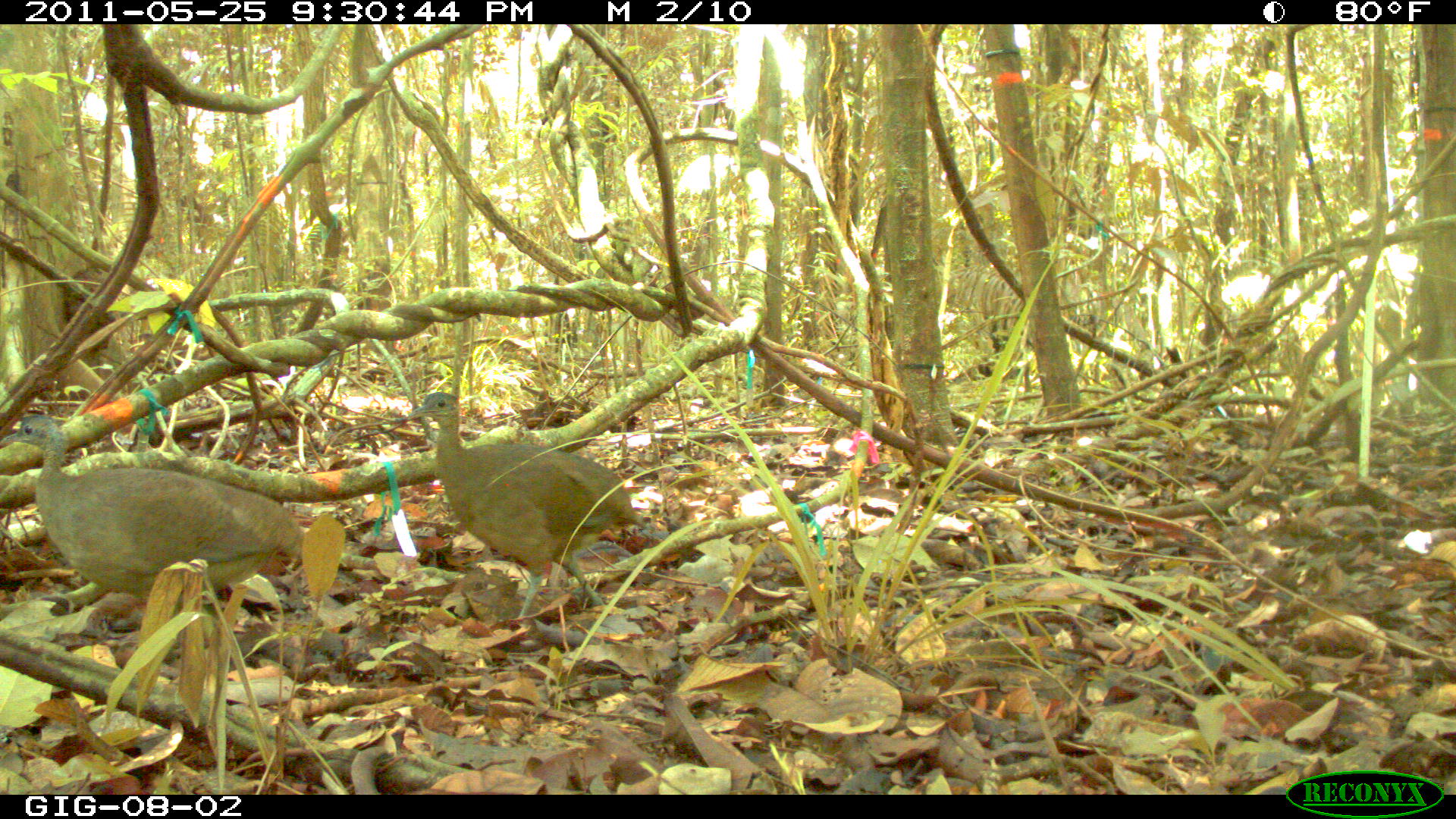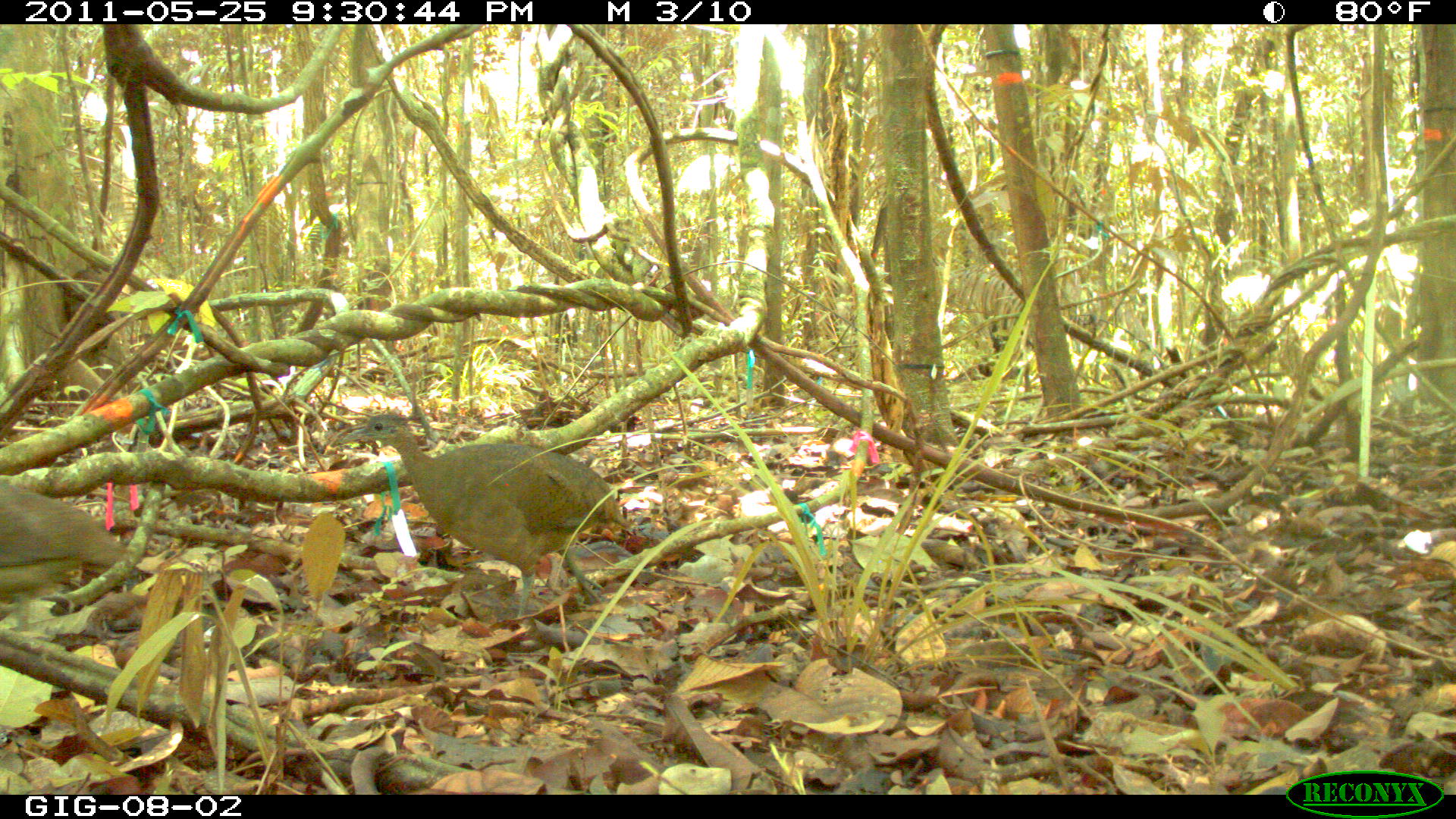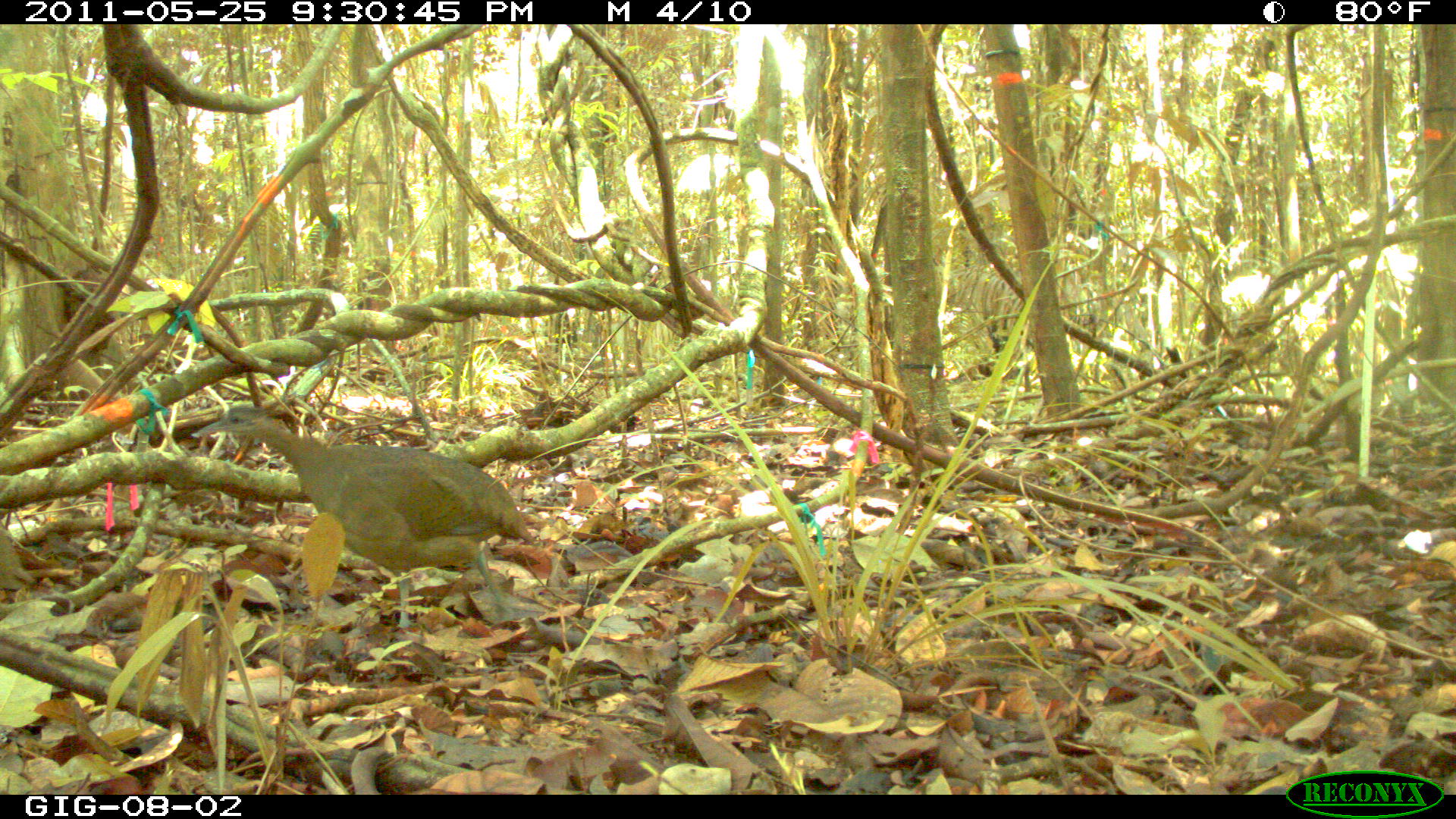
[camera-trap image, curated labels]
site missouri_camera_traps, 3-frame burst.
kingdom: Animalia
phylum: Chordata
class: Aves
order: Tinamiformes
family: Tinamidae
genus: Tinamus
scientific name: Tinamus major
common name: great tinamou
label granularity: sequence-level